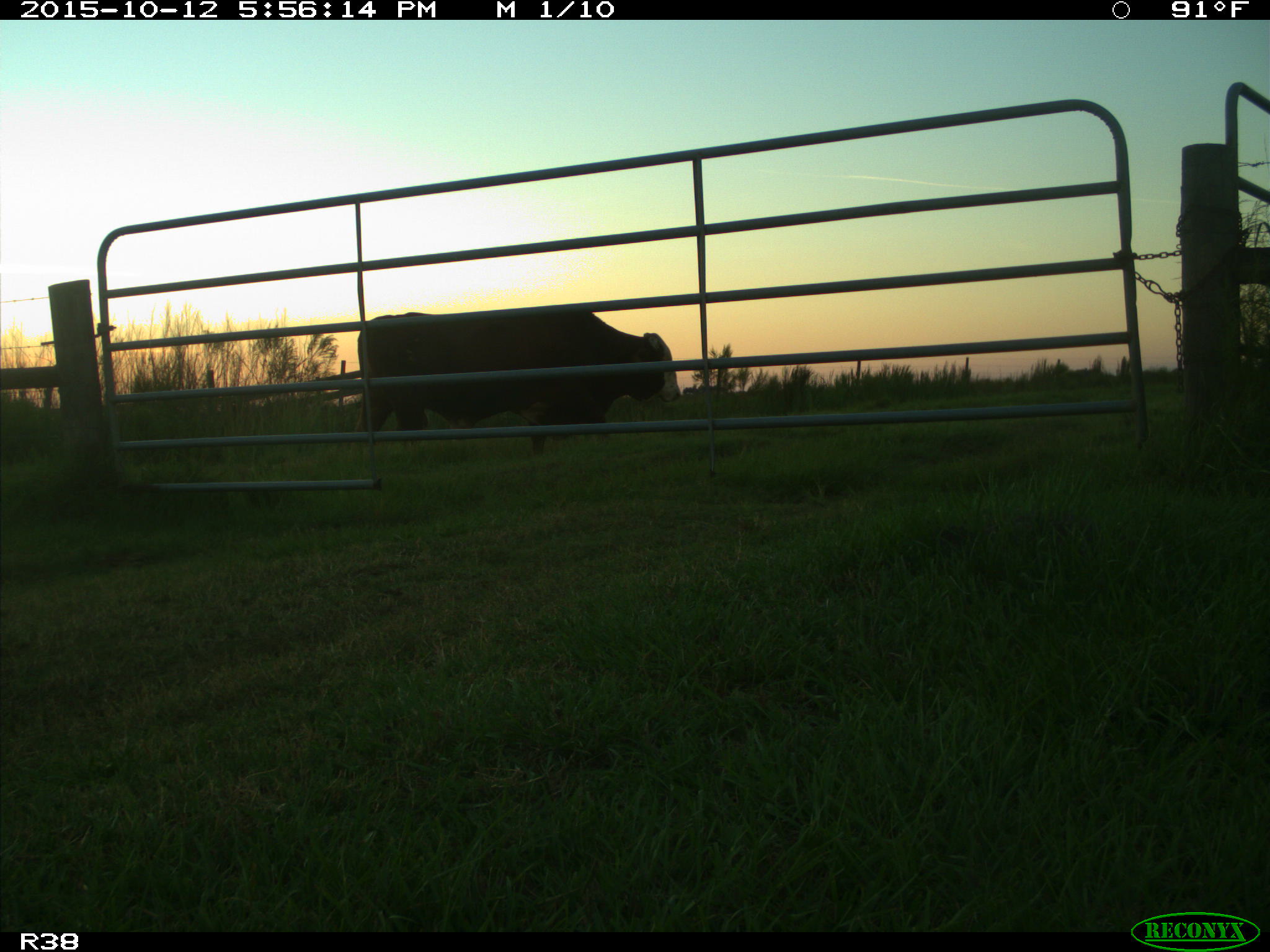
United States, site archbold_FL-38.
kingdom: Animalia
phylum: Chordata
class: Mammalia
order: Artiodactyla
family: Bovidae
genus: Bos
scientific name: Bos taurus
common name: domestic cow